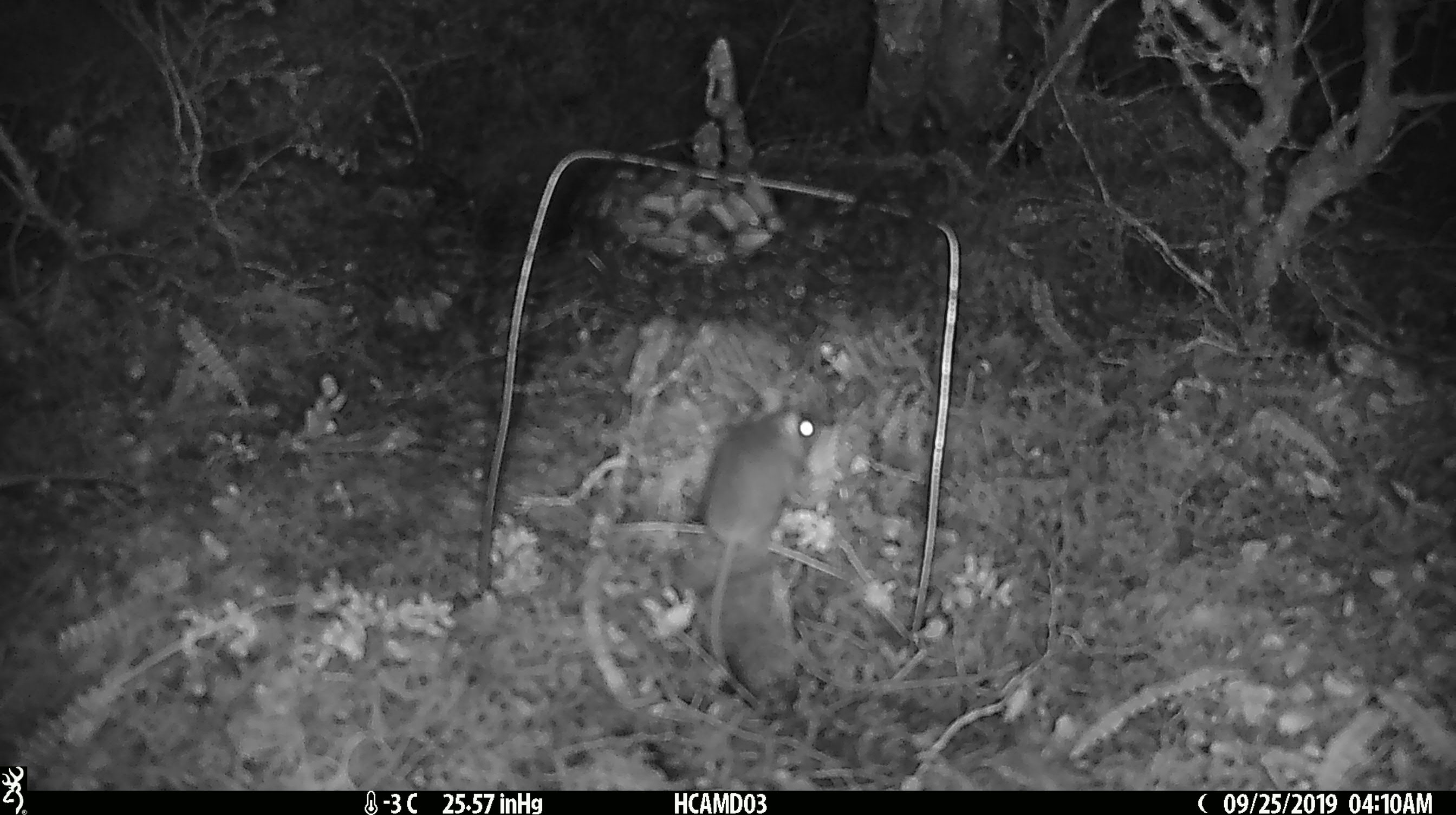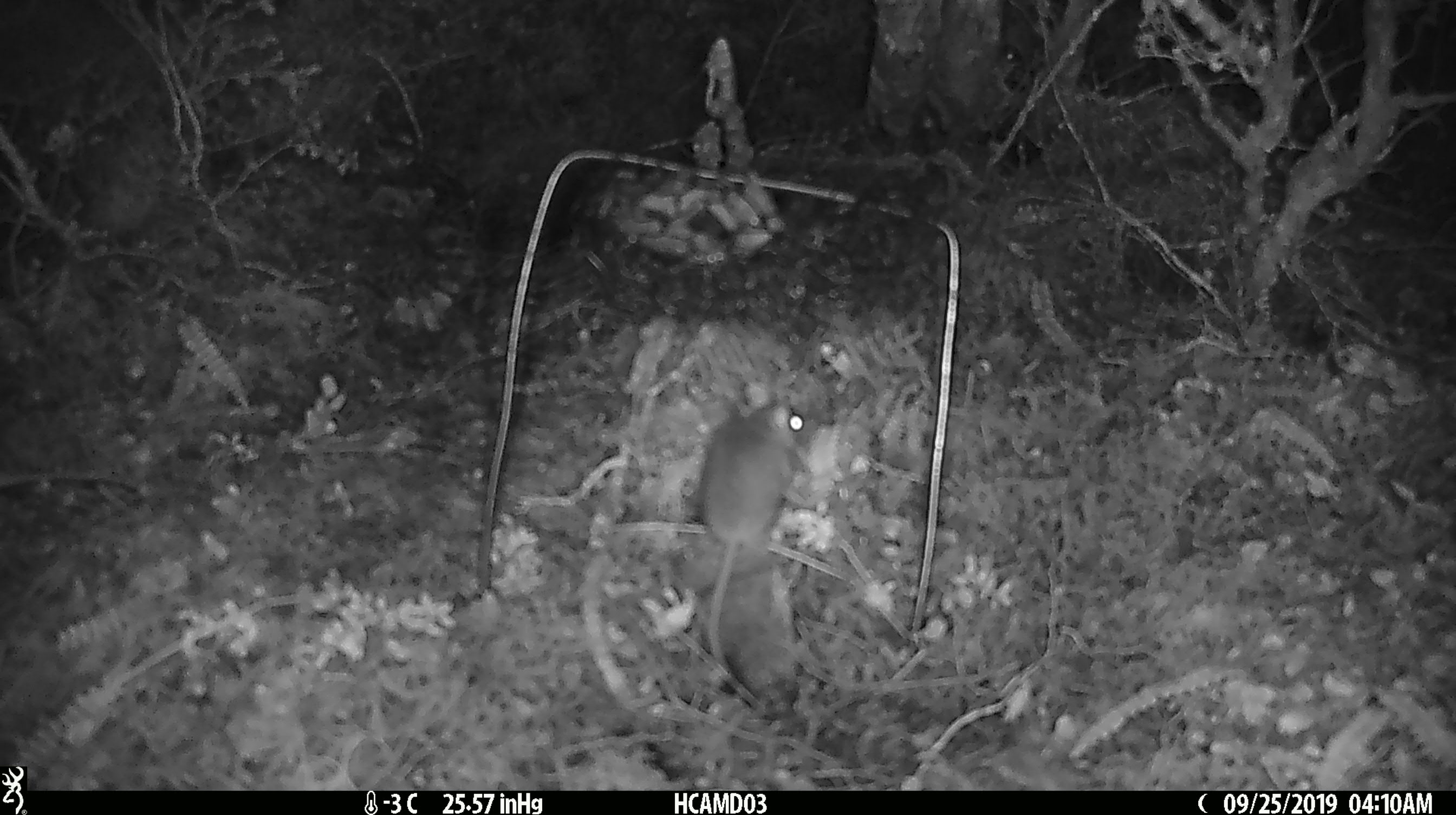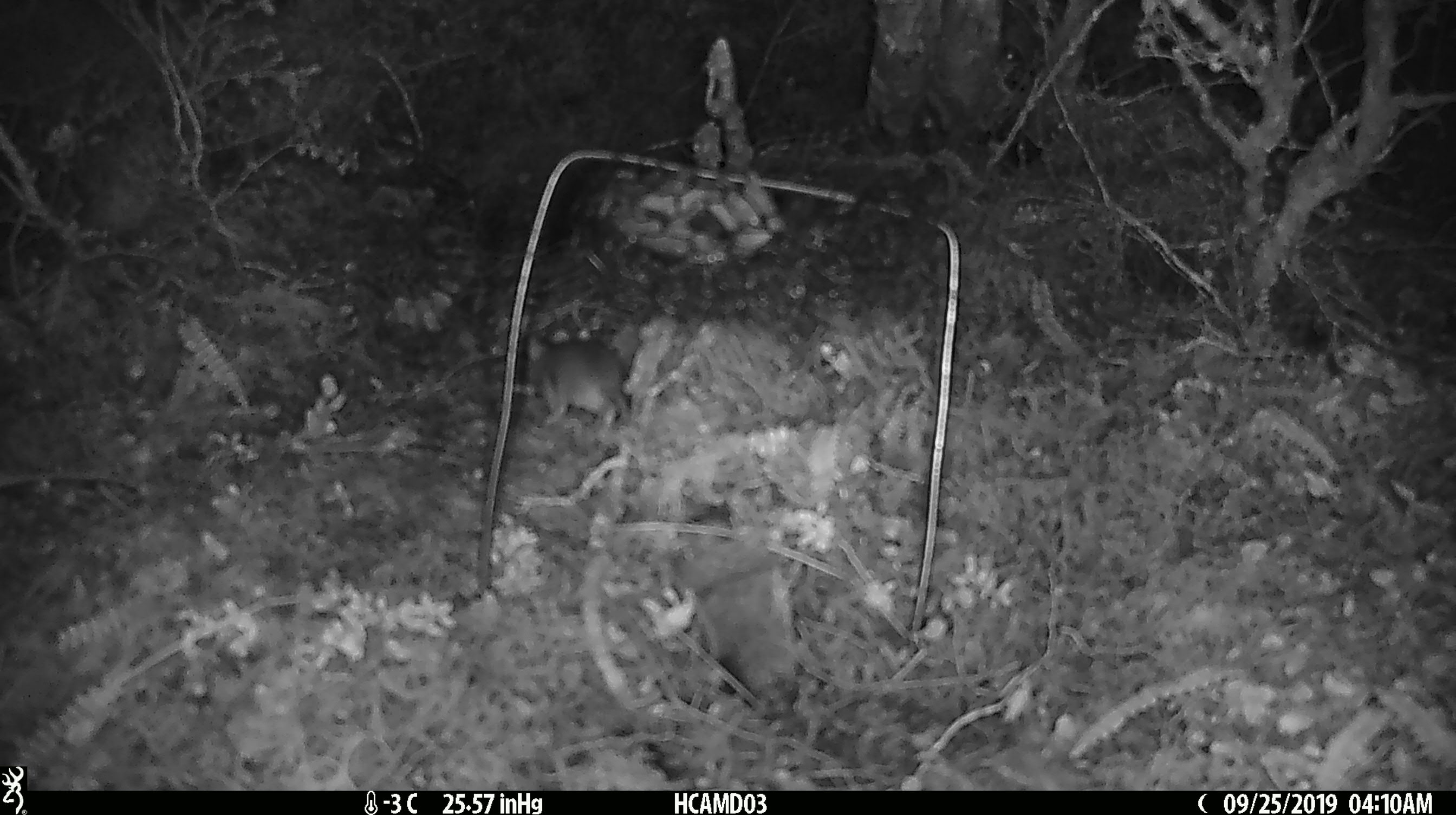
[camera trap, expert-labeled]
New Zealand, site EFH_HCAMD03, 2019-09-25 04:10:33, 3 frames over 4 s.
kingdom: Animalia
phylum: Chordata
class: Mammalia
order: Rodentia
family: Muridae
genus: Mus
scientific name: Mus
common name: mouse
Mouse (Mus).